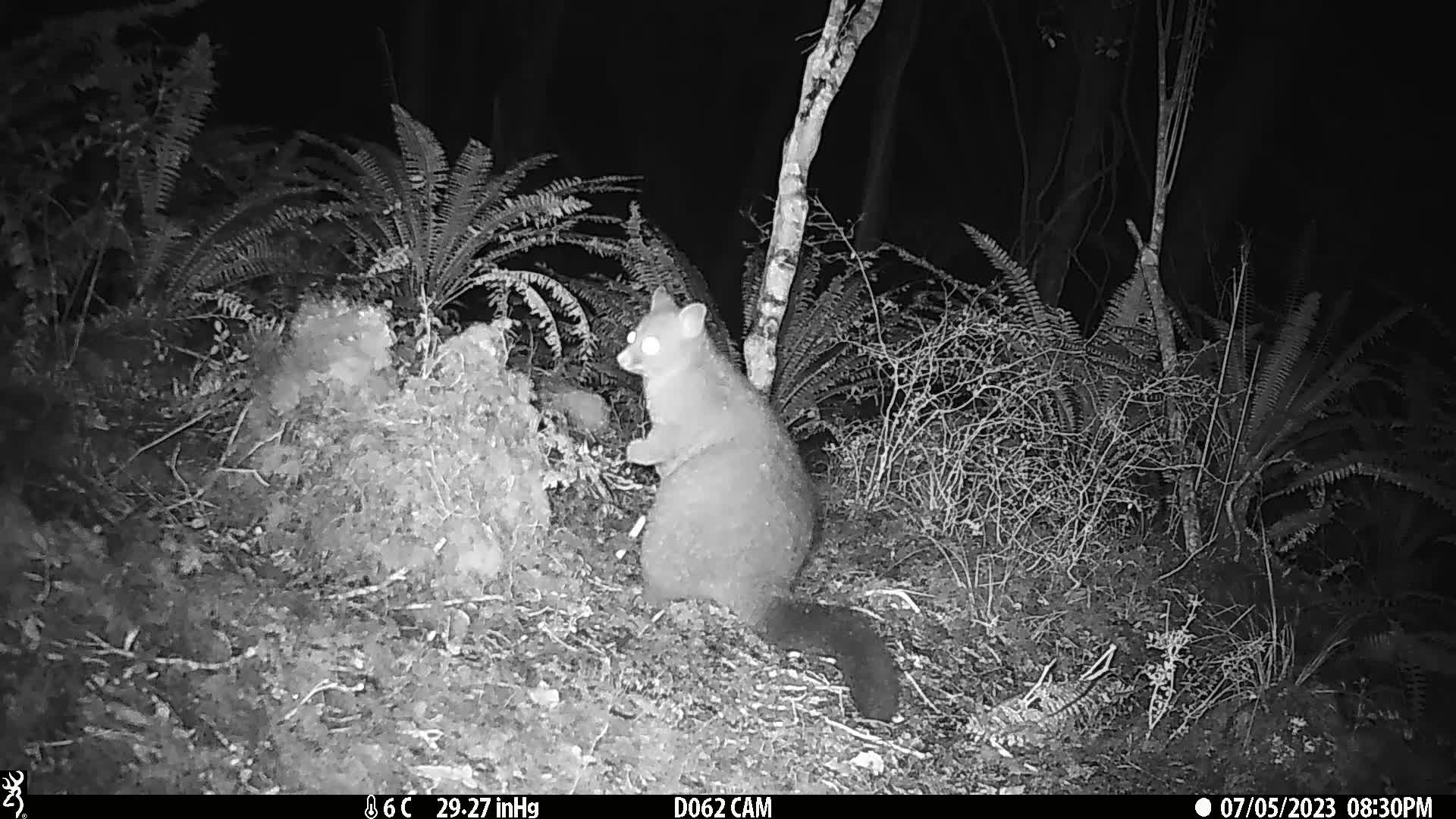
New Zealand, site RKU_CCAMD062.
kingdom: Animalia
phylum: Chordata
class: Mammalia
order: Diprotodontia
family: Phalangeridae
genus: Trichosurus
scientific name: Trichosurus vulpecula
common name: common brushtail possum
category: possum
Possum (common brushtail possum) (Trichosurus vulpecula).